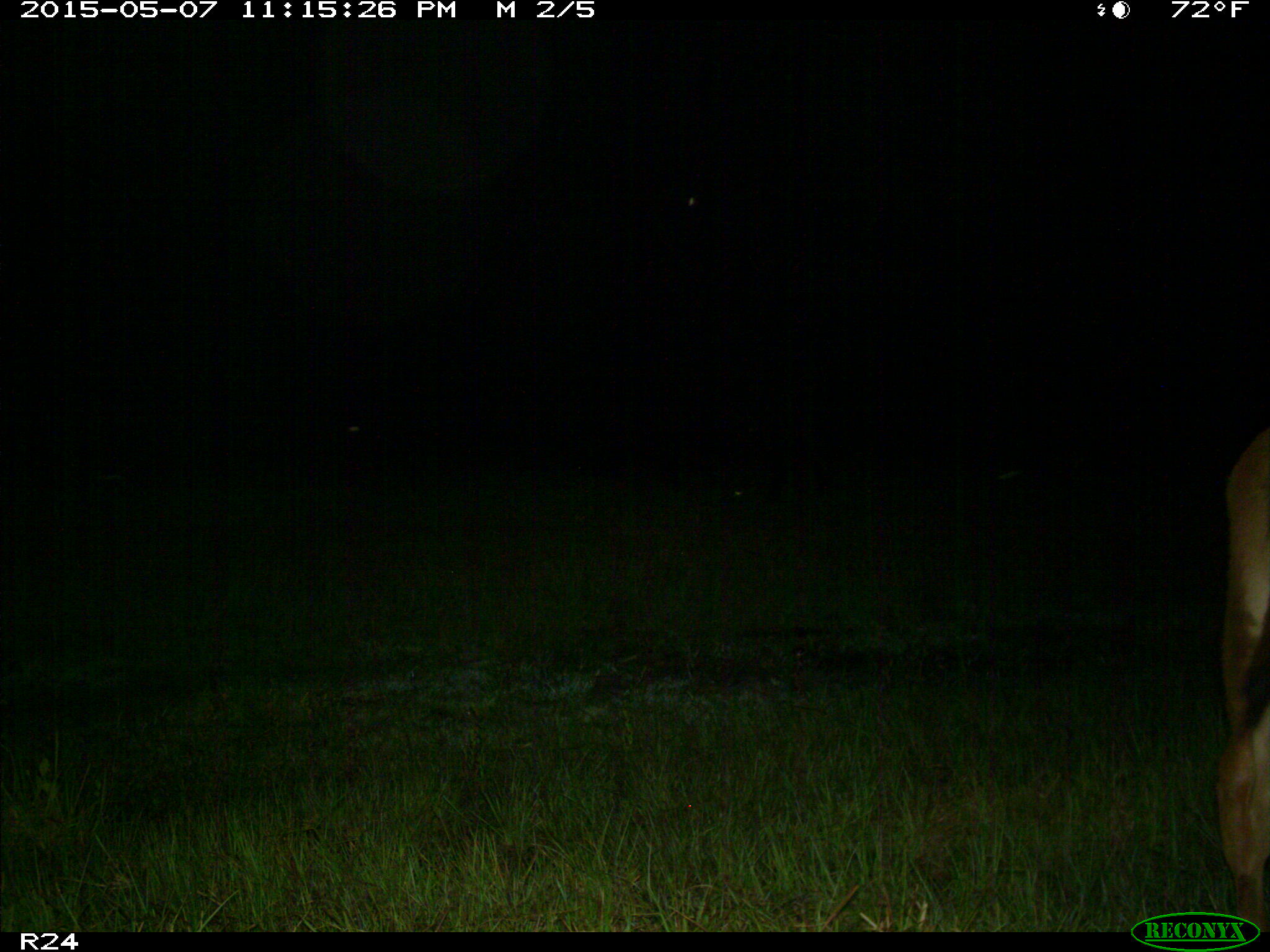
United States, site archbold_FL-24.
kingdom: Animalia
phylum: Chordata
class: Mammalia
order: Artiodactyla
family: Bovidae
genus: Bos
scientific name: Bos taurus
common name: domestic cow